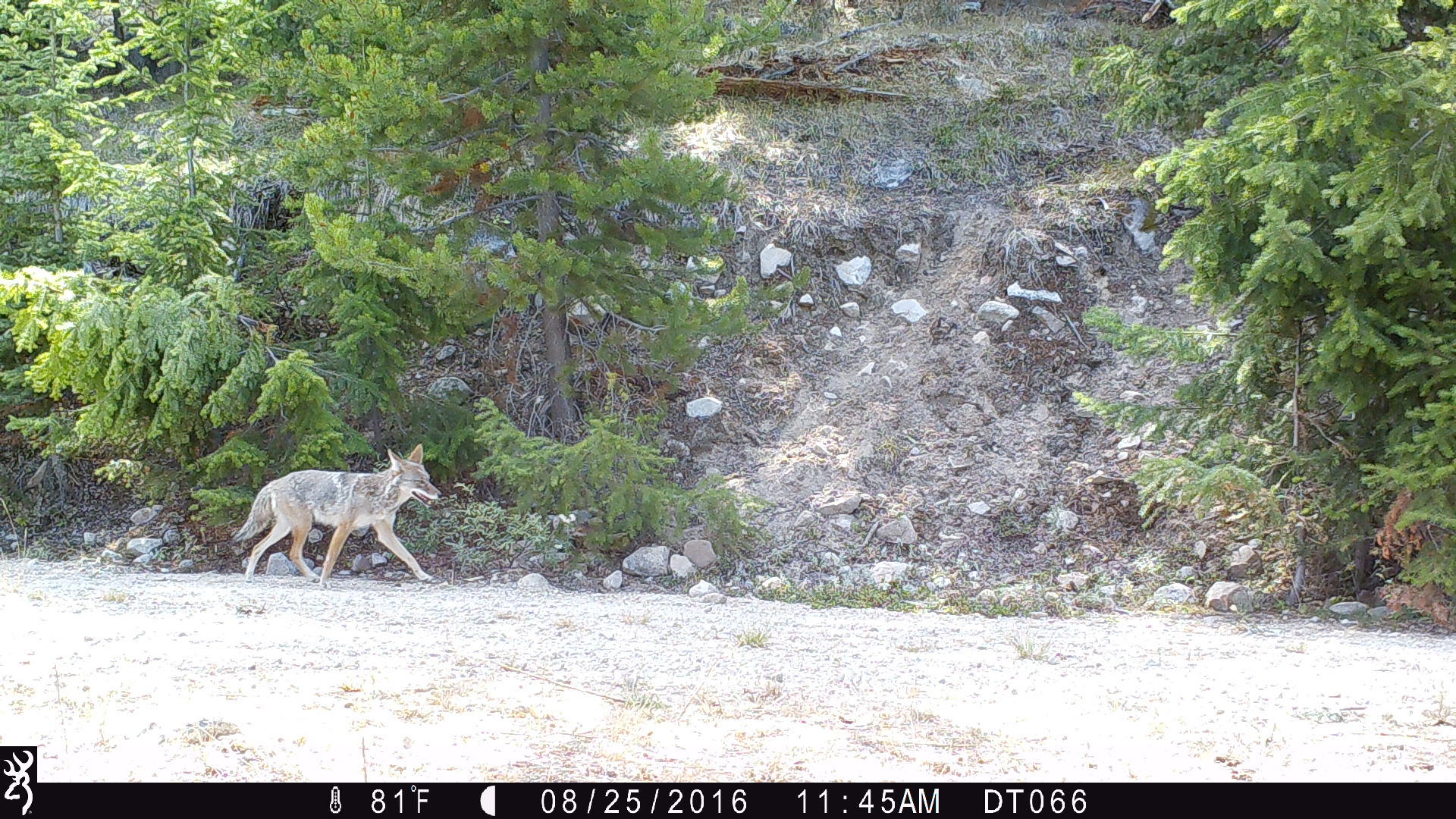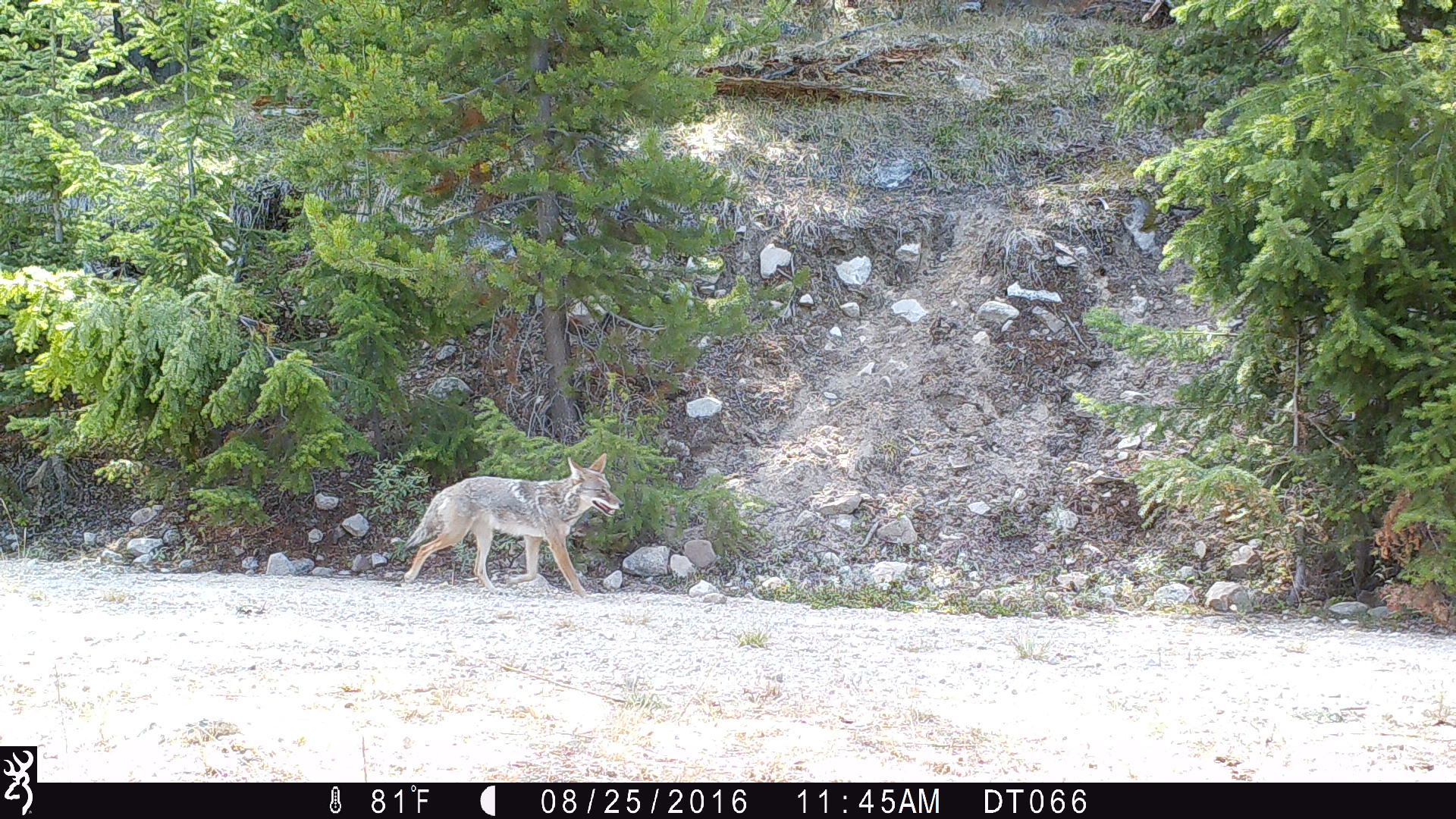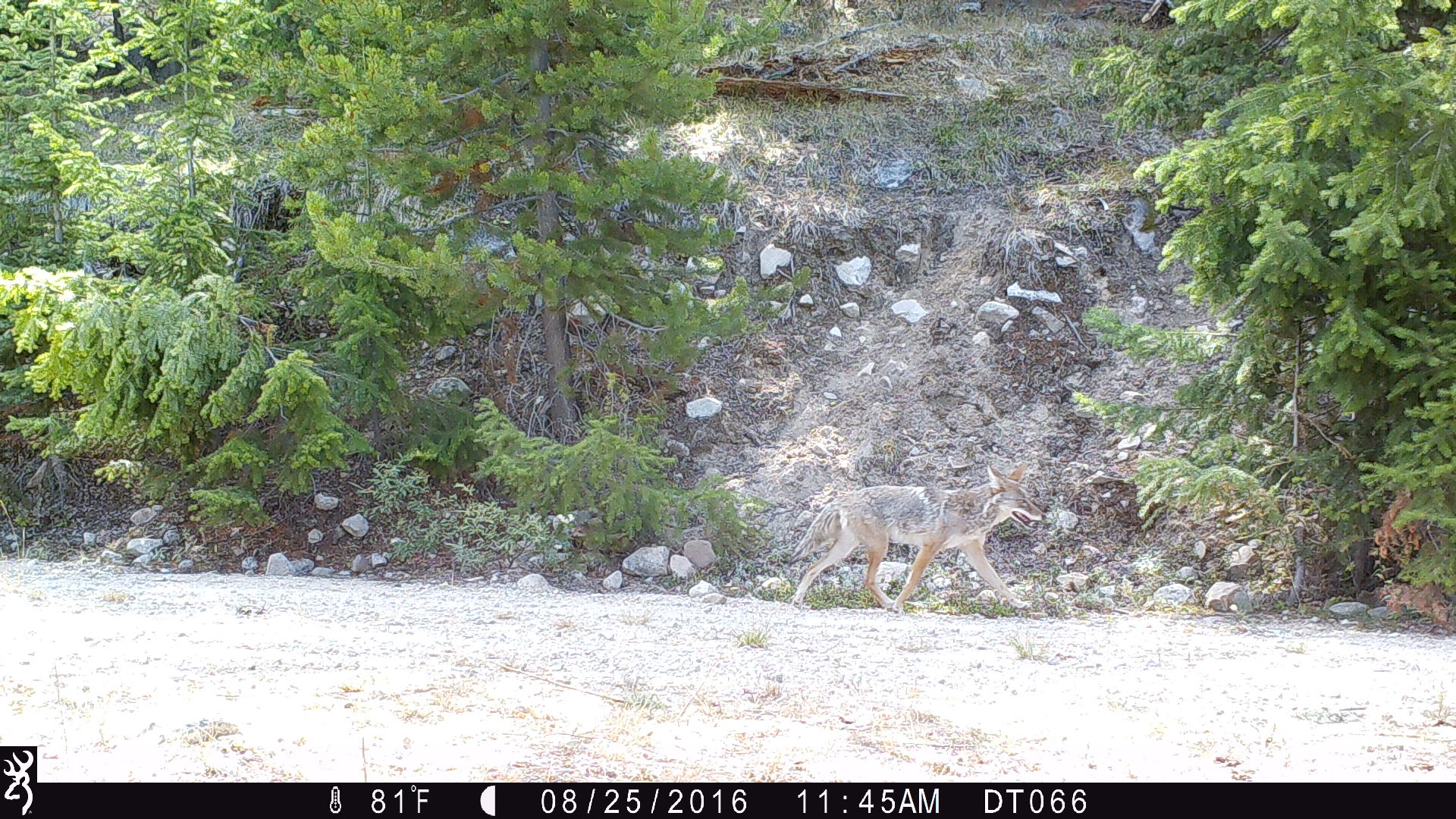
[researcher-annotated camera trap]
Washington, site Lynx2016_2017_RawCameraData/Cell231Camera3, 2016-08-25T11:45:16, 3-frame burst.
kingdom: Animalia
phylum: Chordata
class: Mammalia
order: Carnivora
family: Canidae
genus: Canis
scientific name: Canis latrans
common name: coyote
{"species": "Canis latrans (coyote)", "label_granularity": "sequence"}